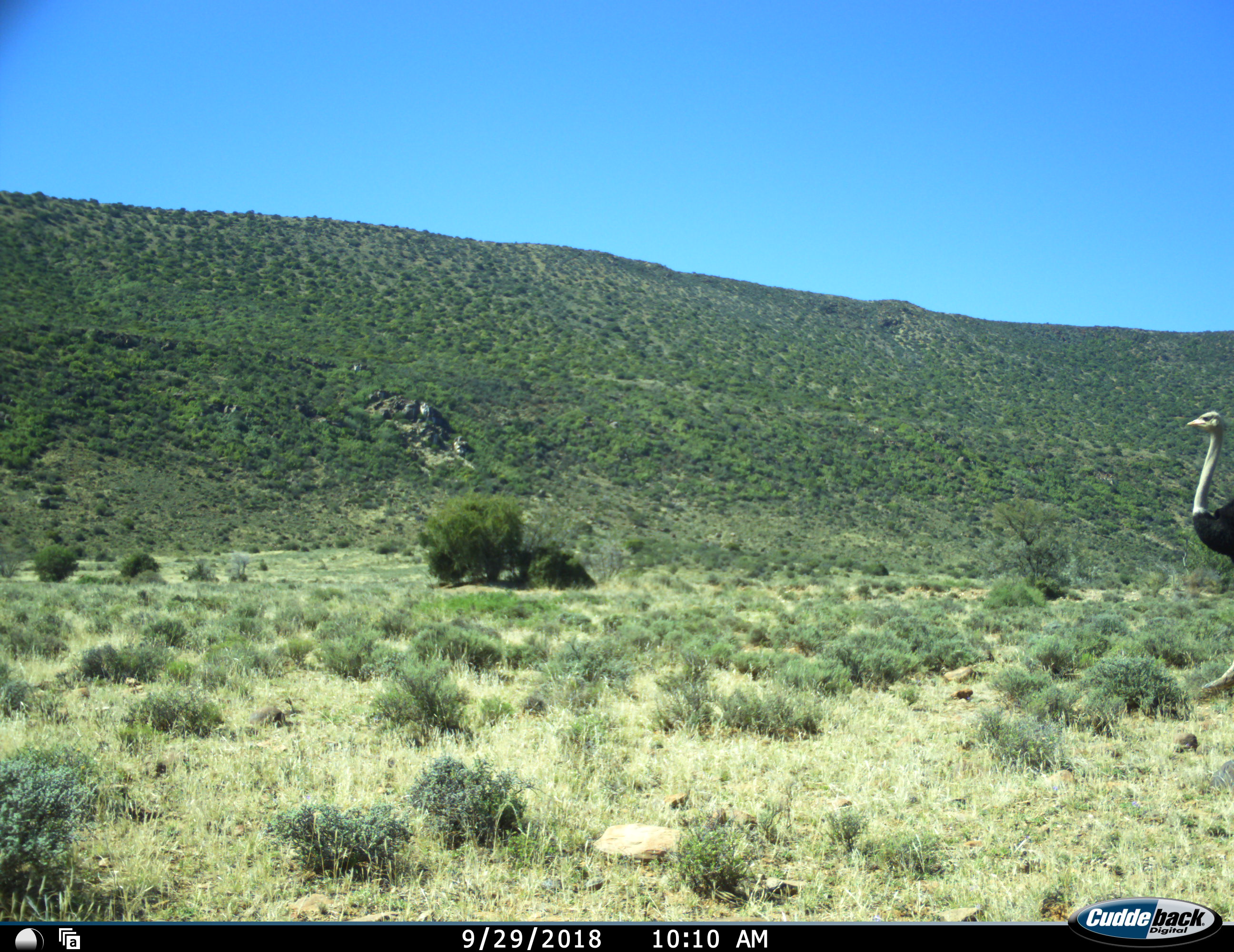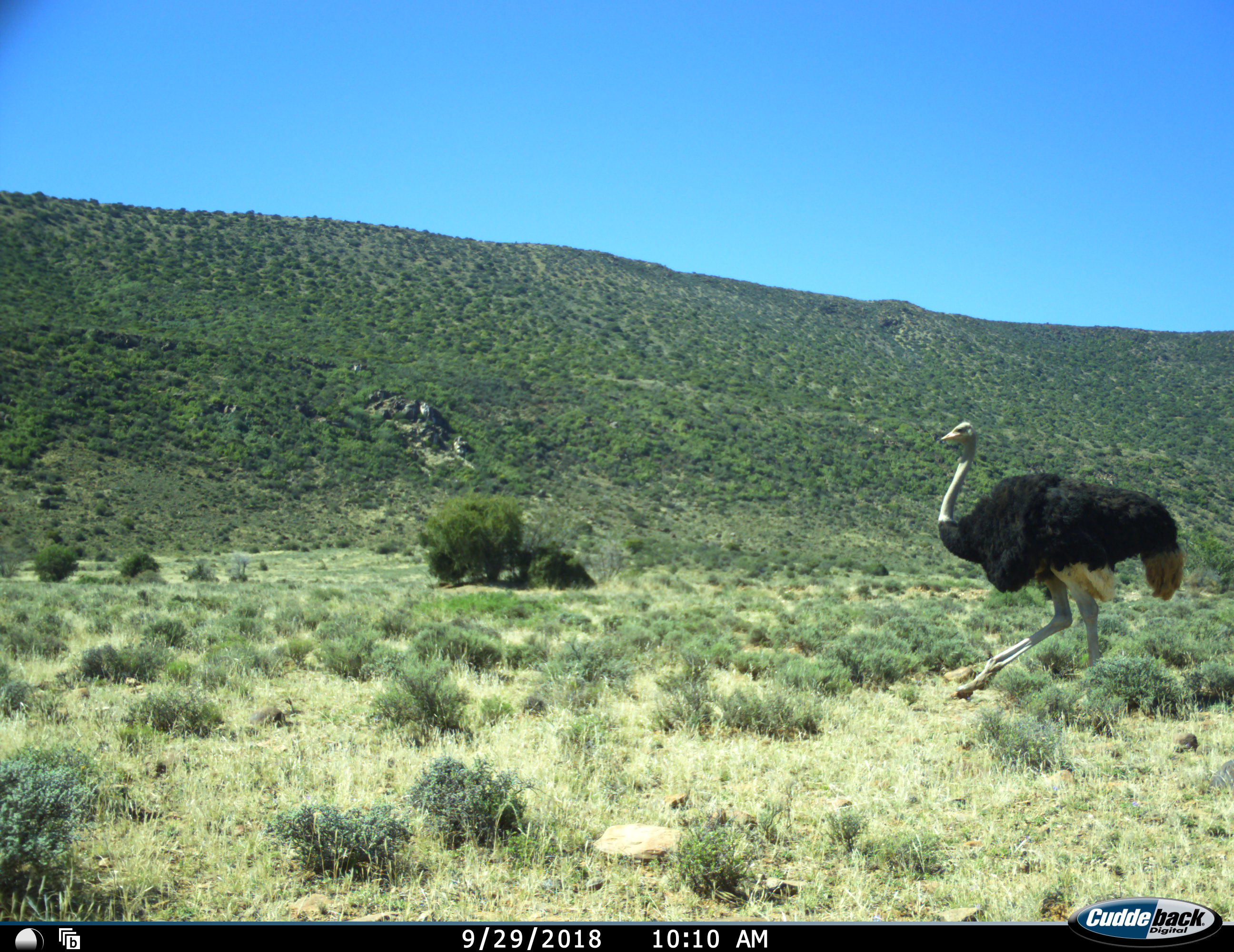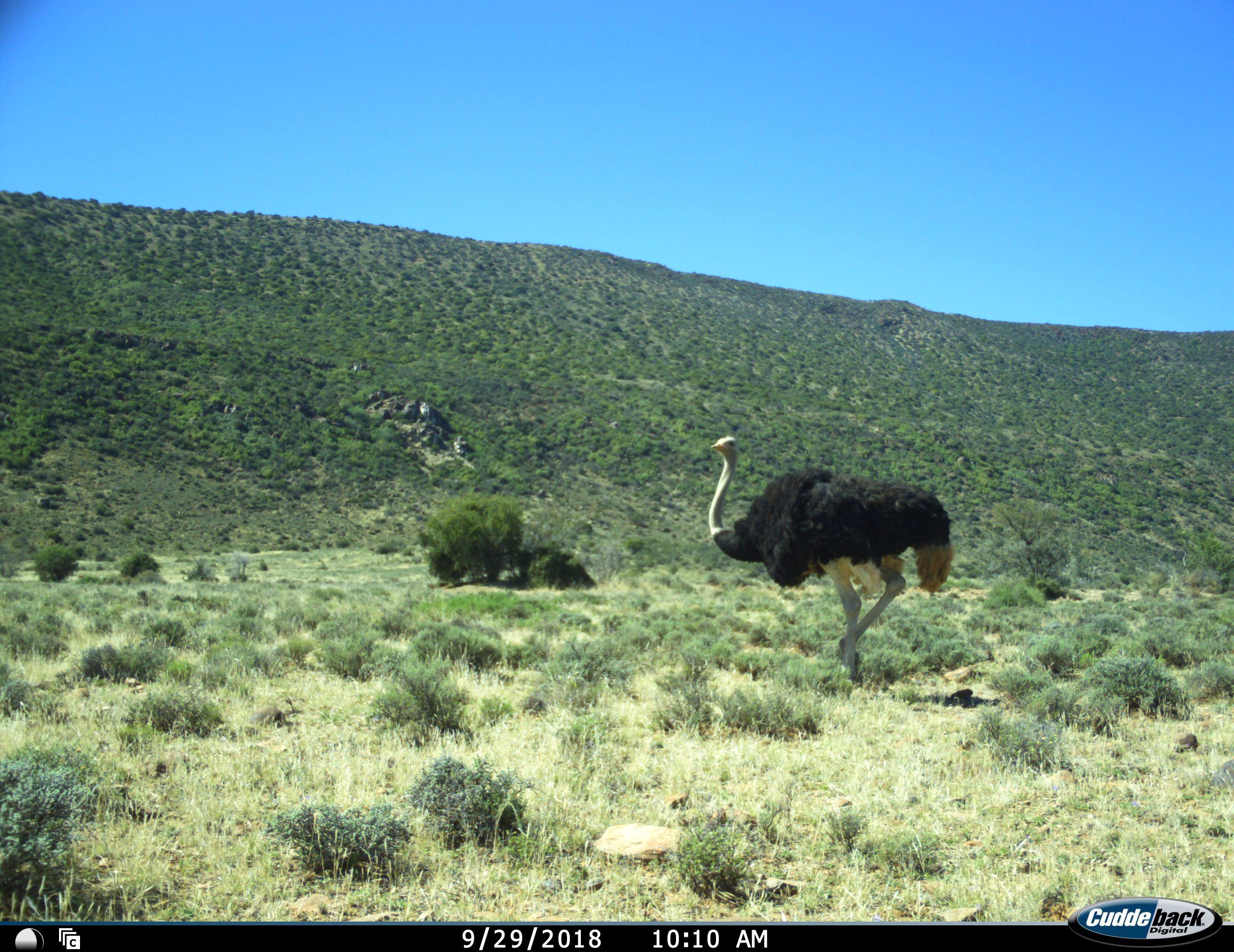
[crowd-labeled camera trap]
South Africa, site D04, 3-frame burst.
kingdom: Animalia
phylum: Chordata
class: Aves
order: Struthioniformes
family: Struthionidae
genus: Struthio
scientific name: Struthio camelus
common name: ostrich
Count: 1.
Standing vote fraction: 10%.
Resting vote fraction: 0%.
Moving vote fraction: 90%.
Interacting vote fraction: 0%.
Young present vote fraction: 0%.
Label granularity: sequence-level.